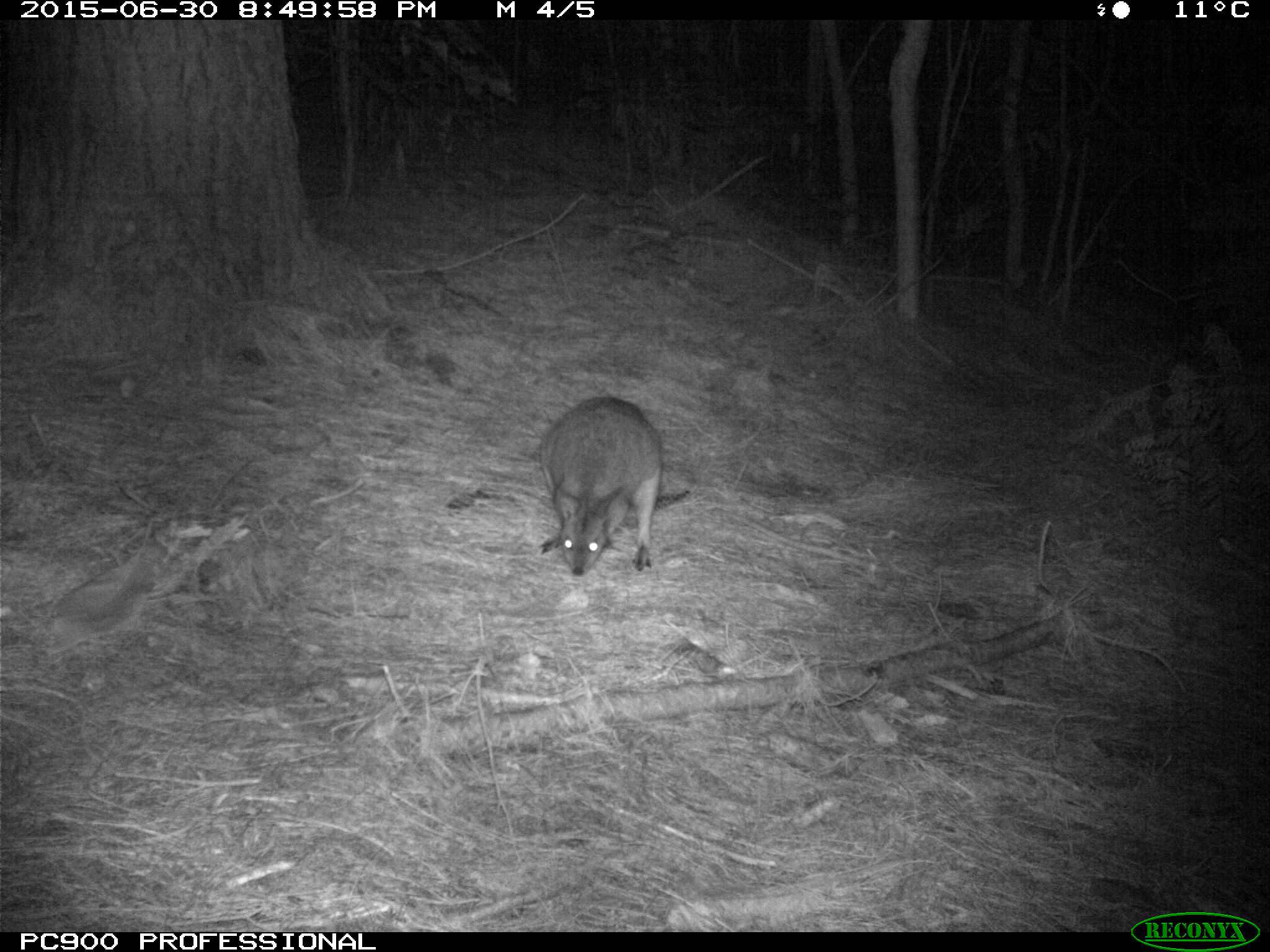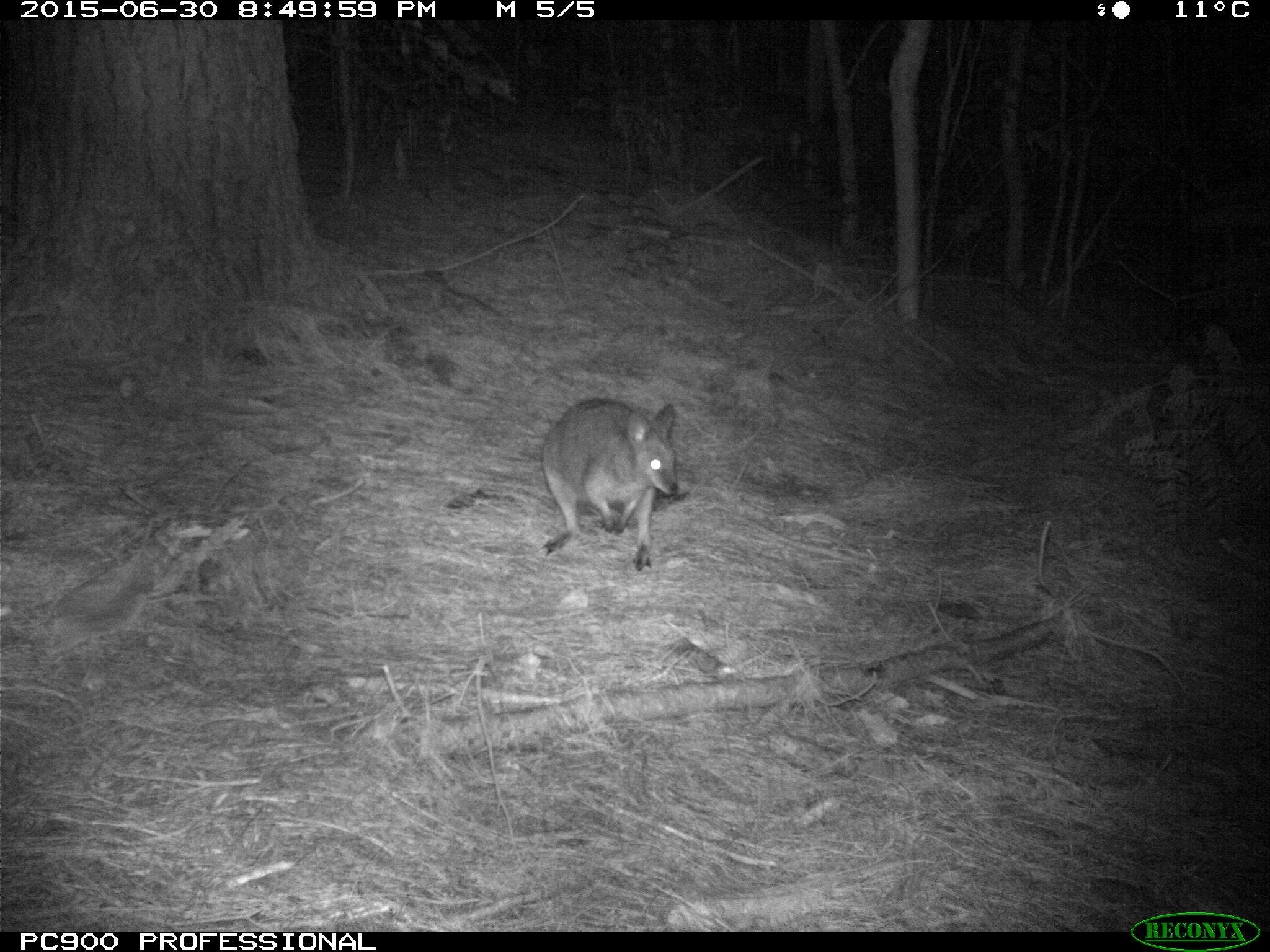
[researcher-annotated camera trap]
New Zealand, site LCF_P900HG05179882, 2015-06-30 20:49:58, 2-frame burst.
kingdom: Animalia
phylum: Chordata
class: Mammalia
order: Diprotodontia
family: Macropodidae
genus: Notamacropus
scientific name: Notamacropus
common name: wallaby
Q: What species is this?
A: Wallaby (Notamacropus).